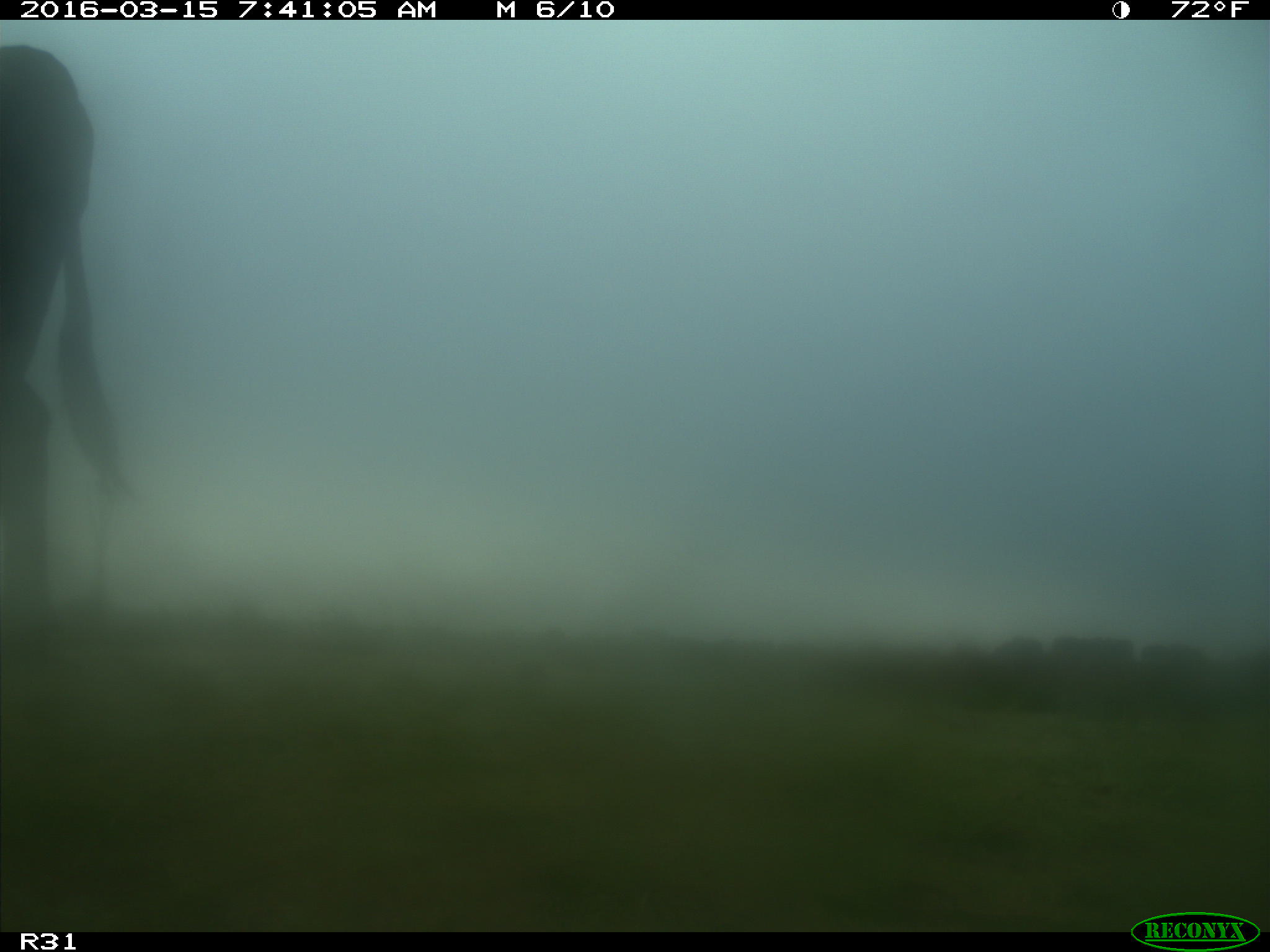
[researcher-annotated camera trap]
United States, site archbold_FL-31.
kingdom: Animalia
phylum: Chordata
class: Mammalia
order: Artiodactyla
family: Bovidae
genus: Bos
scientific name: Bos taurus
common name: domestic cow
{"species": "Bos taurus (domestic cow)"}